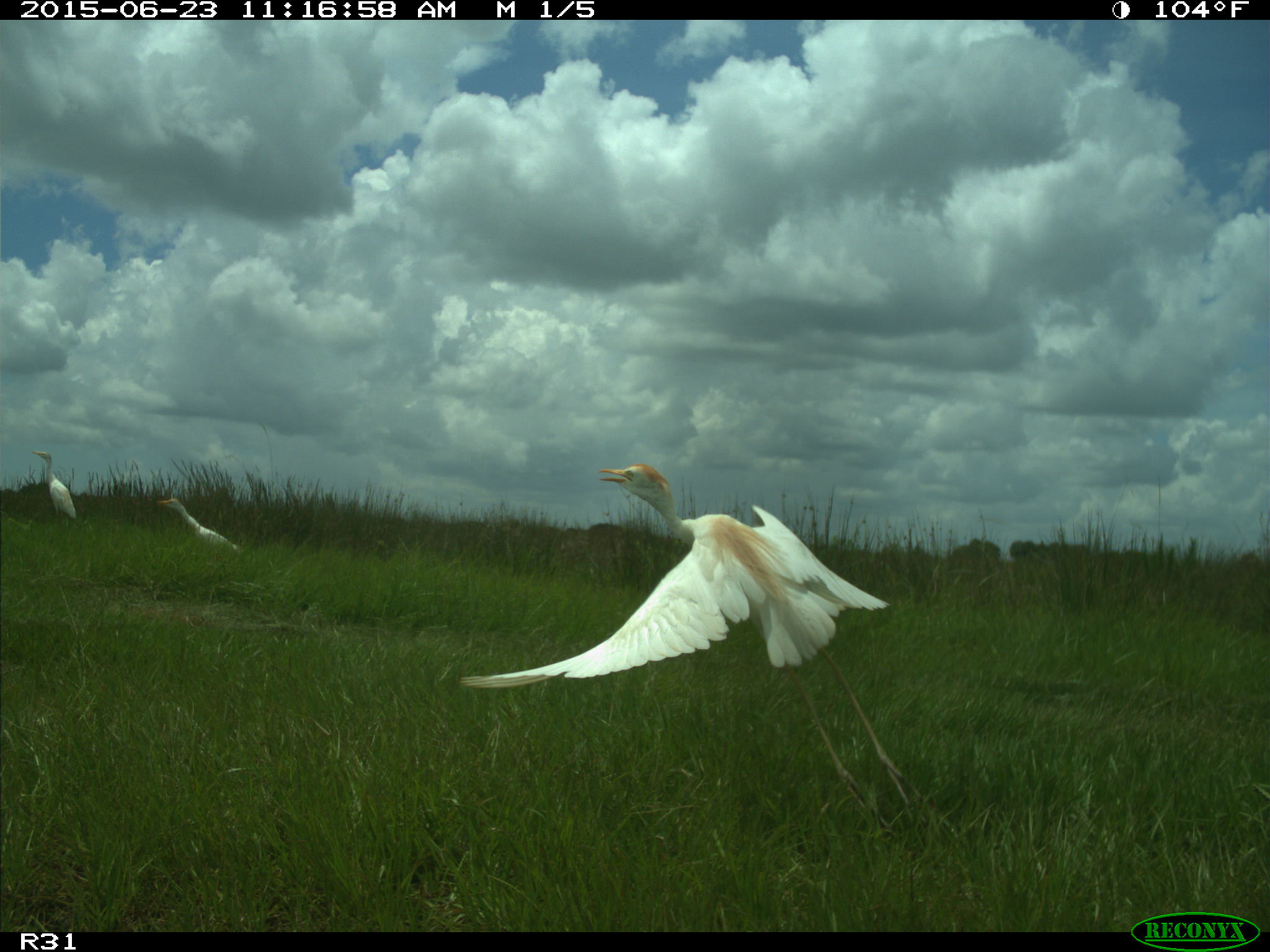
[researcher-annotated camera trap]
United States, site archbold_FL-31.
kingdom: Animalia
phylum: Chordata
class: Aves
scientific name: Aves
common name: birds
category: unidentified bird